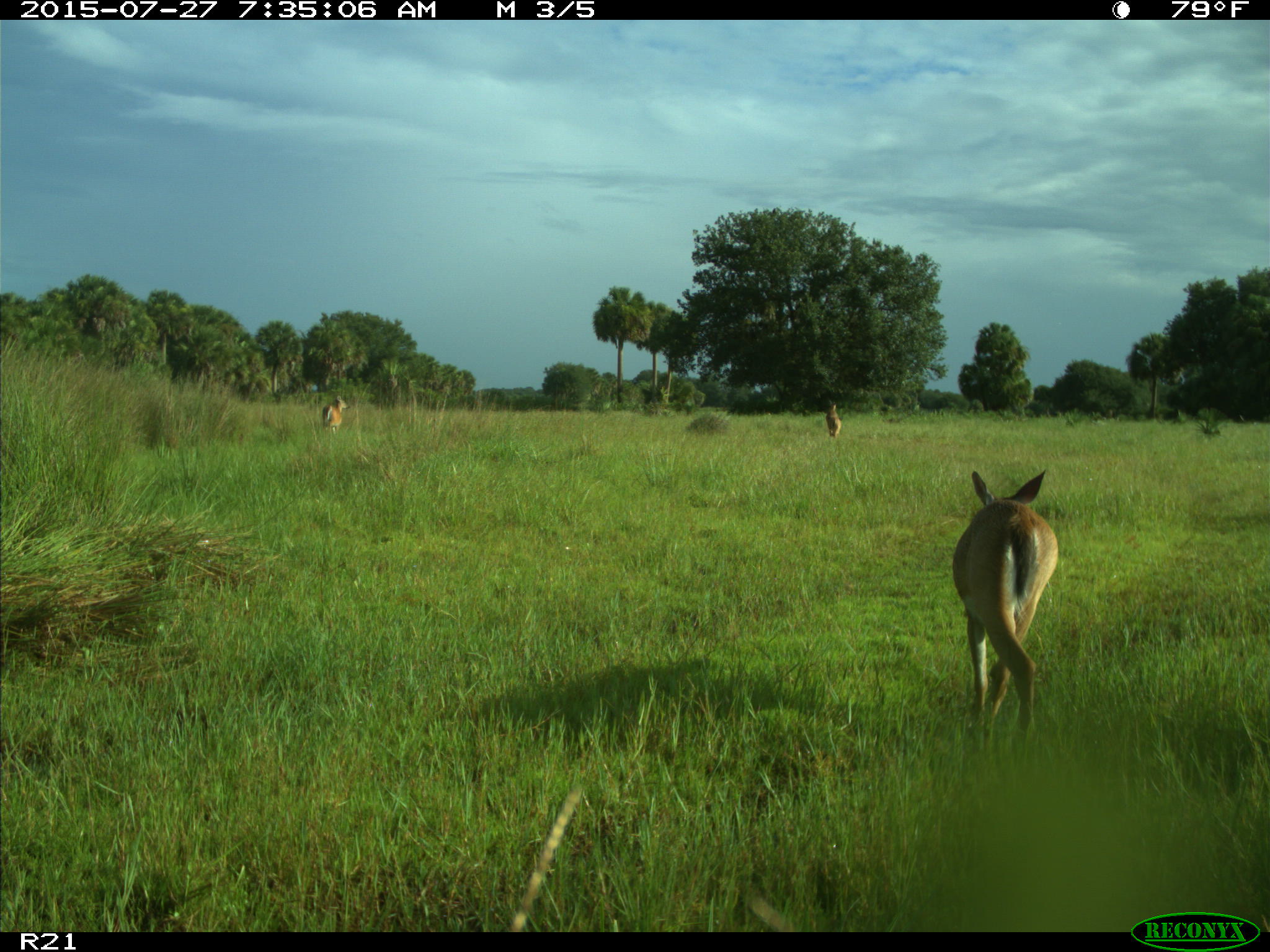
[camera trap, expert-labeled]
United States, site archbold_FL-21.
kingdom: Animalia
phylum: Chordata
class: Mammalia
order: Artiodactyla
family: Cervidae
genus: Odocoileus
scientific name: Odocoileus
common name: deer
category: unidentified deer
Unidentified deer (deer) (Odocoileus).